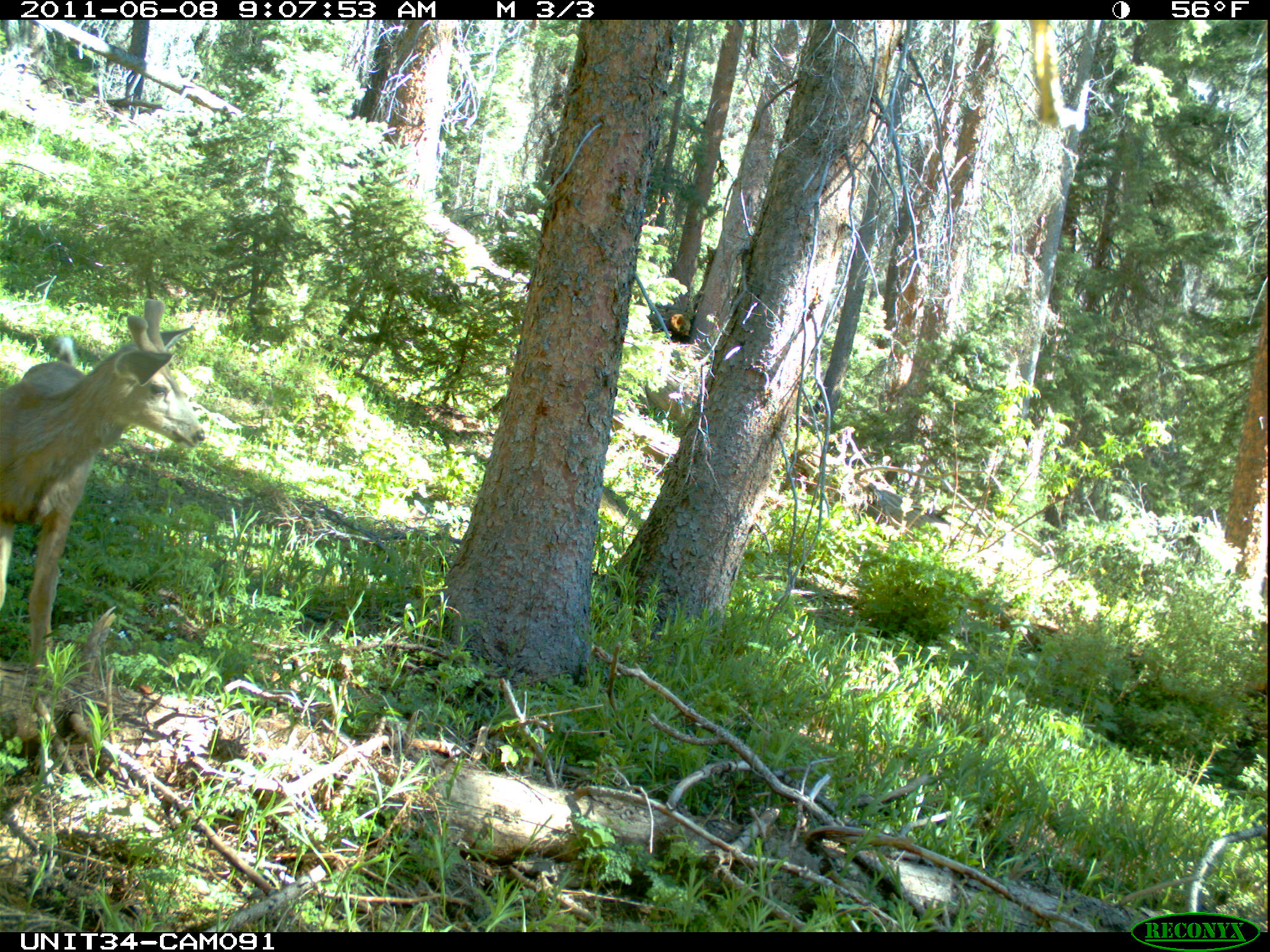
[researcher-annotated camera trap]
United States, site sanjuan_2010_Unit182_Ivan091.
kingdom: Animalia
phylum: Chordata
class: Mammalia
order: Artiodactyla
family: Cervidae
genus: Odocoileus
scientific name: Odocoileus hemionus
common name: mule deer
Odocoileus hemionus (mule deer).